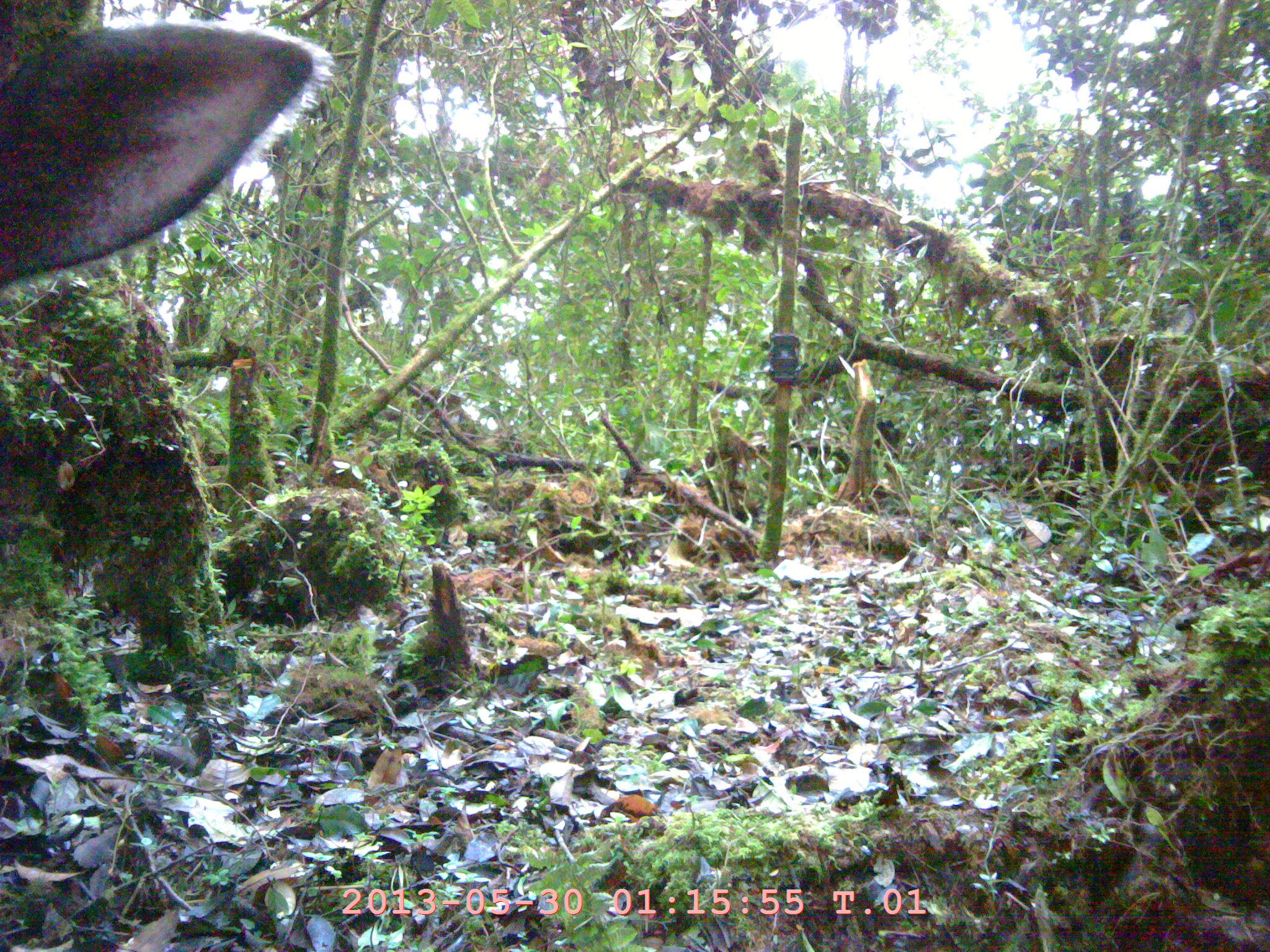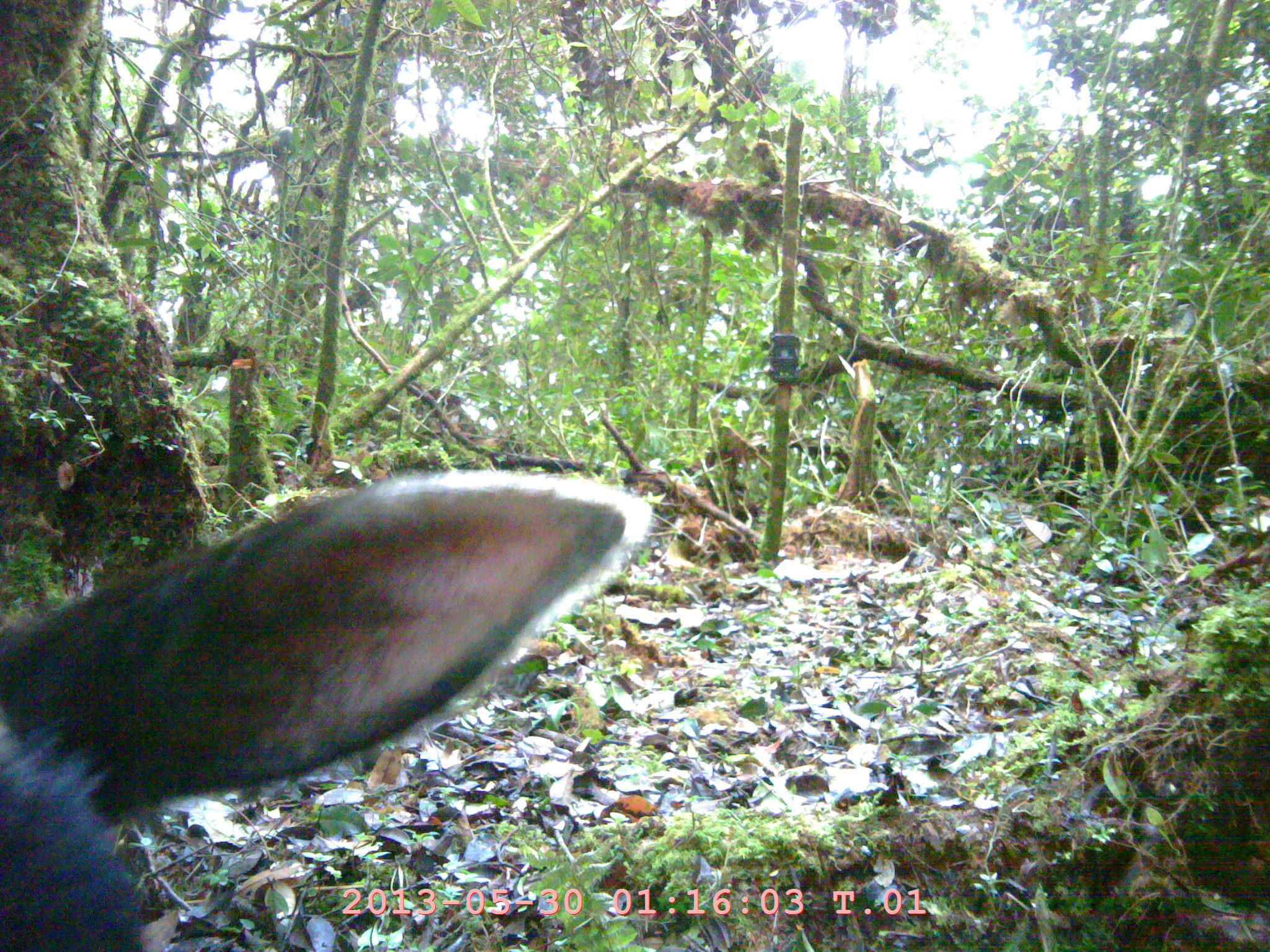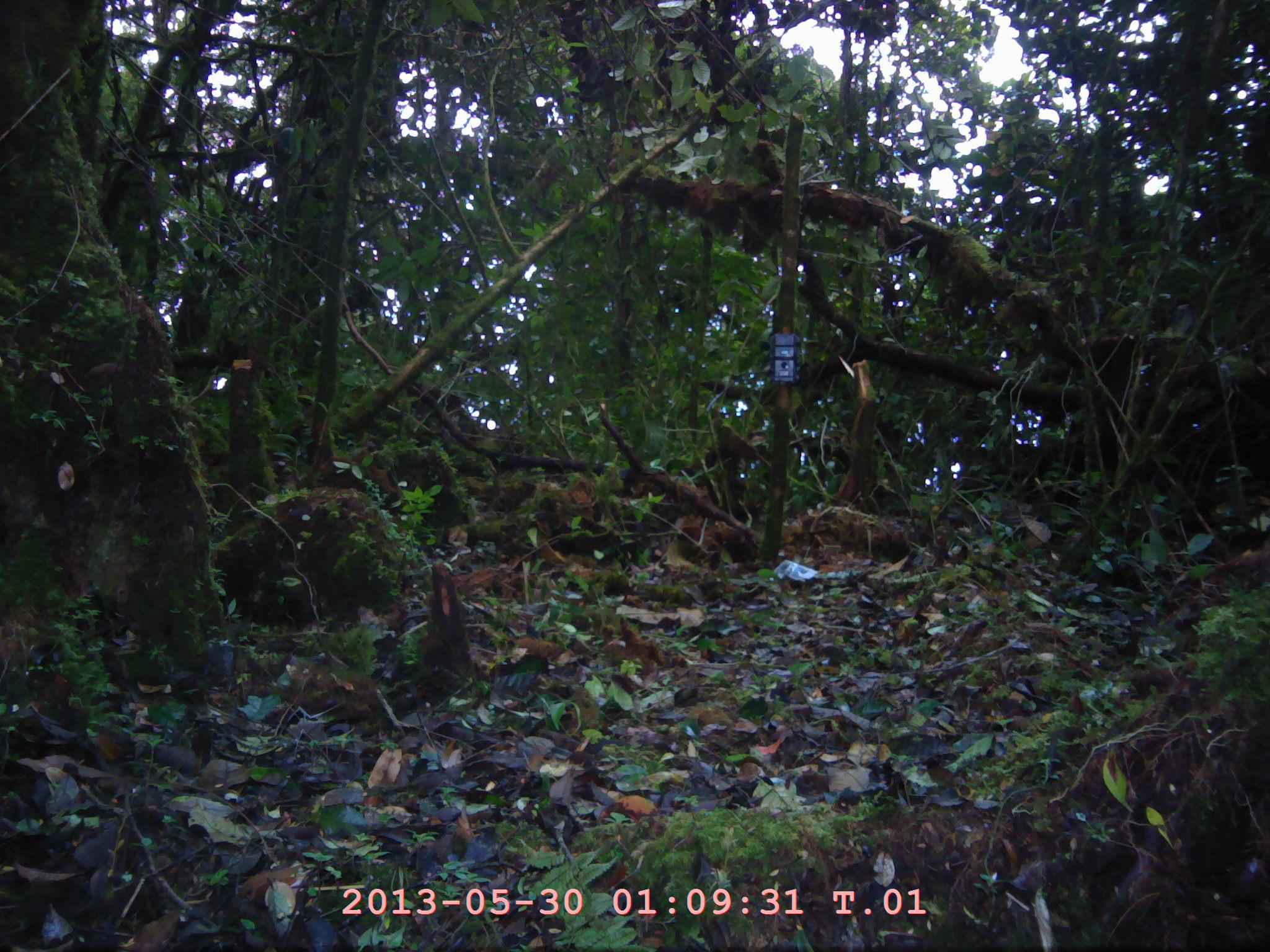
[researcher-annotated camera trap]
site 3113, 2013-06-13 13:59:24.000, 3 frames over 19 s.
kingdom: Animalia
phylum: Chordata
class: Mammalia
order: Artiodactyla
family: Bovidae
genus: Capricornis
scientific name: Capricornis sumatraensis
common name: southern serow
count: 1